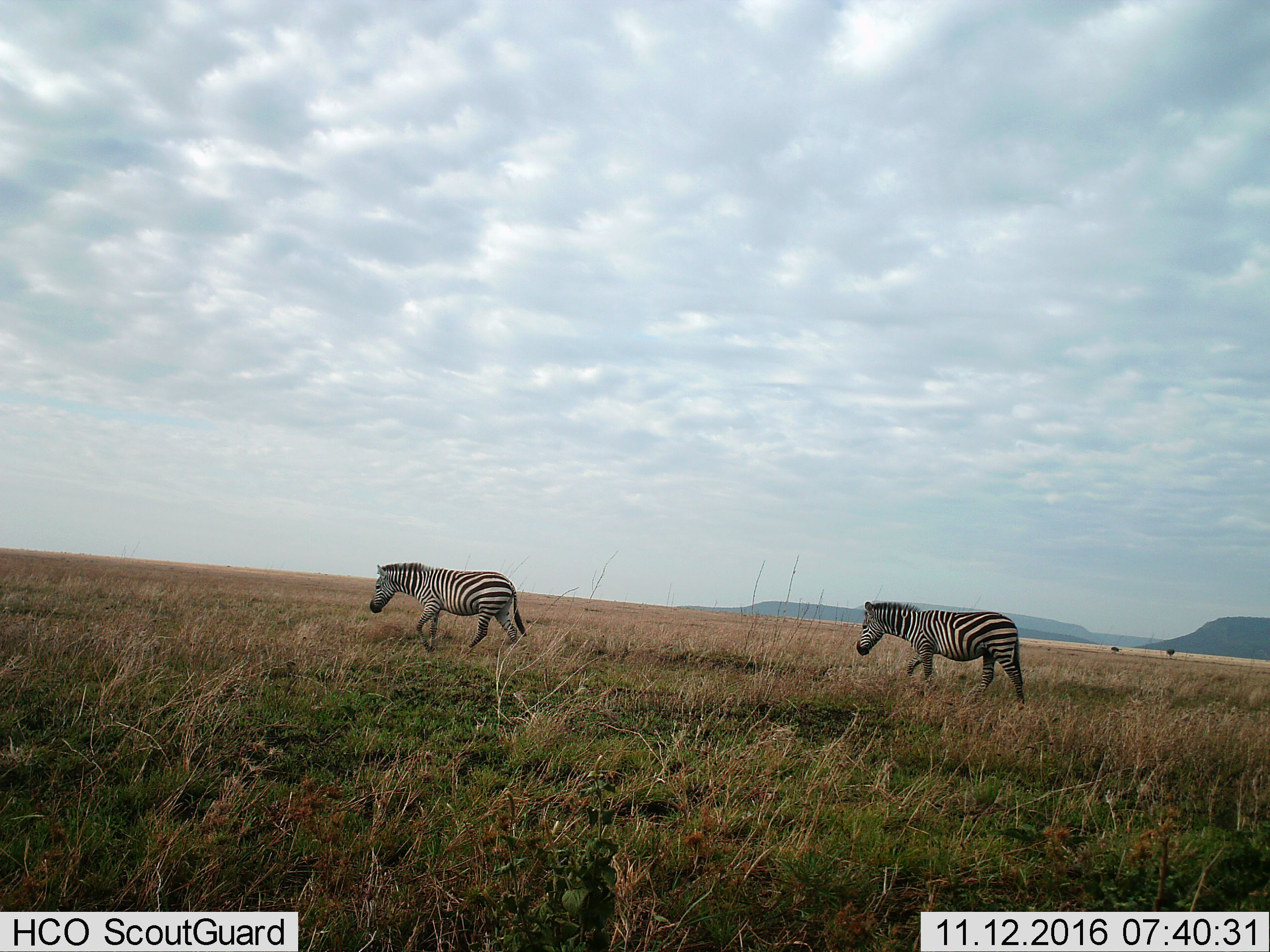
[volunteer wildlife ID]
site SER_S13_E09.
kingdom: Animalia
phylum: Chordata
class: Mammalia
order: Perissodactyla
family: Equidae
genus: Equus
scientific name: Equus quagga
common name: plains zebra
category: zebraplains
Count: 2.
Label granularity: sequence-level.